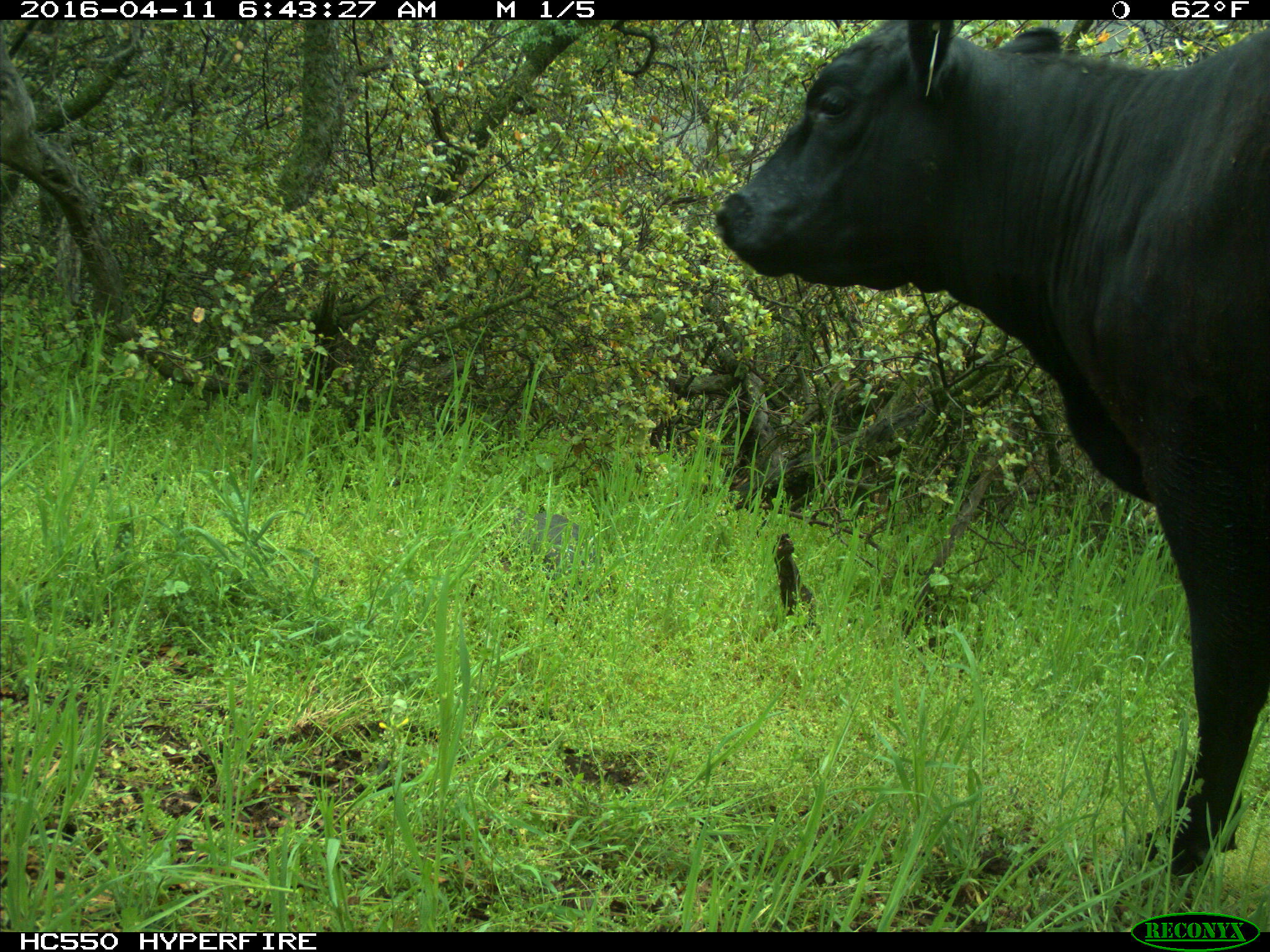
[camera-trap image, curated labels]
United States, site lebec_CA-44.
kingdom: Animalia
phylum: Chordata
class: Mammalia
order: Artiodactyla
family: Bovidae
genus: Bos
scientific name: Bos taurus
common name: domestic cow